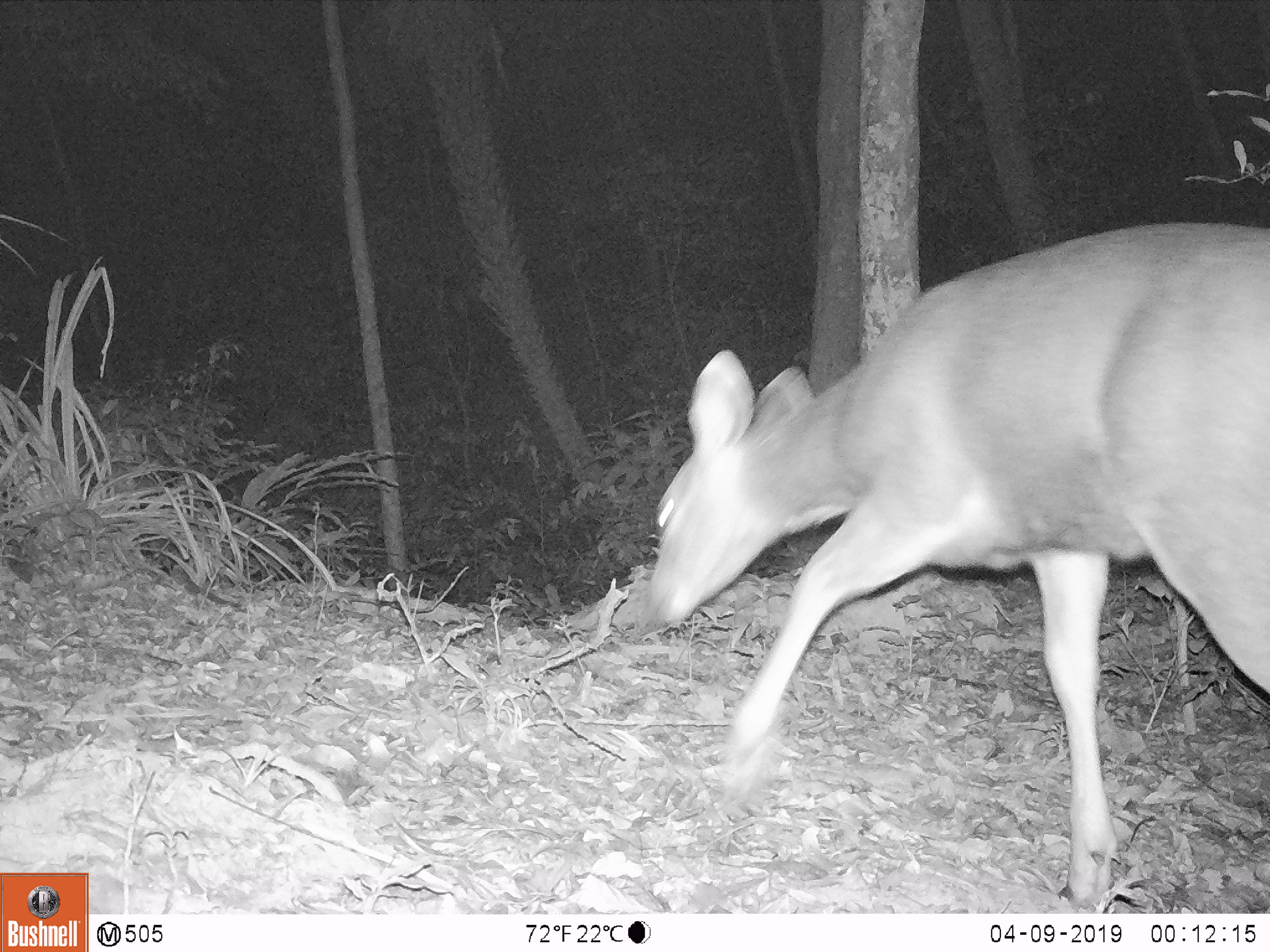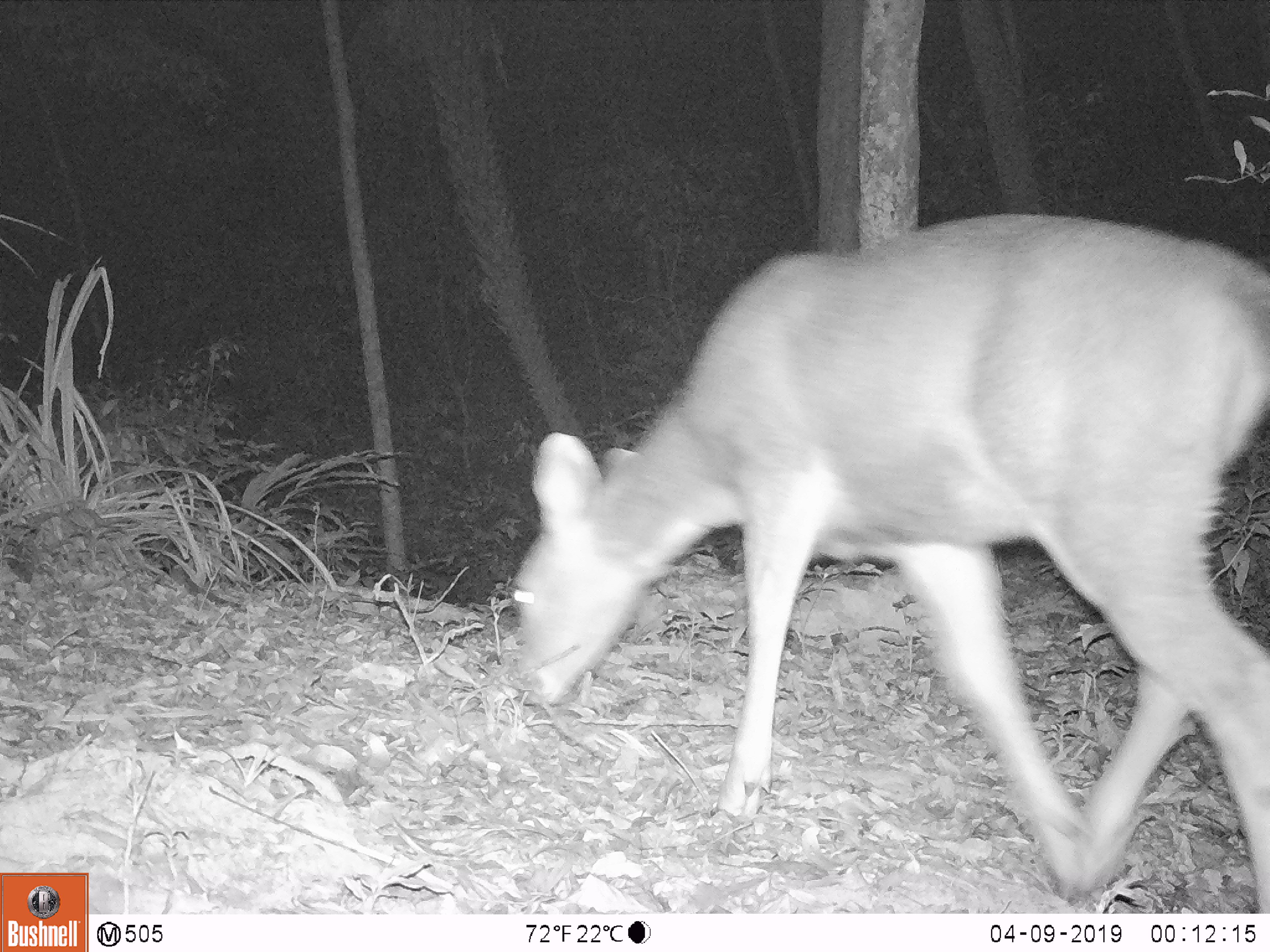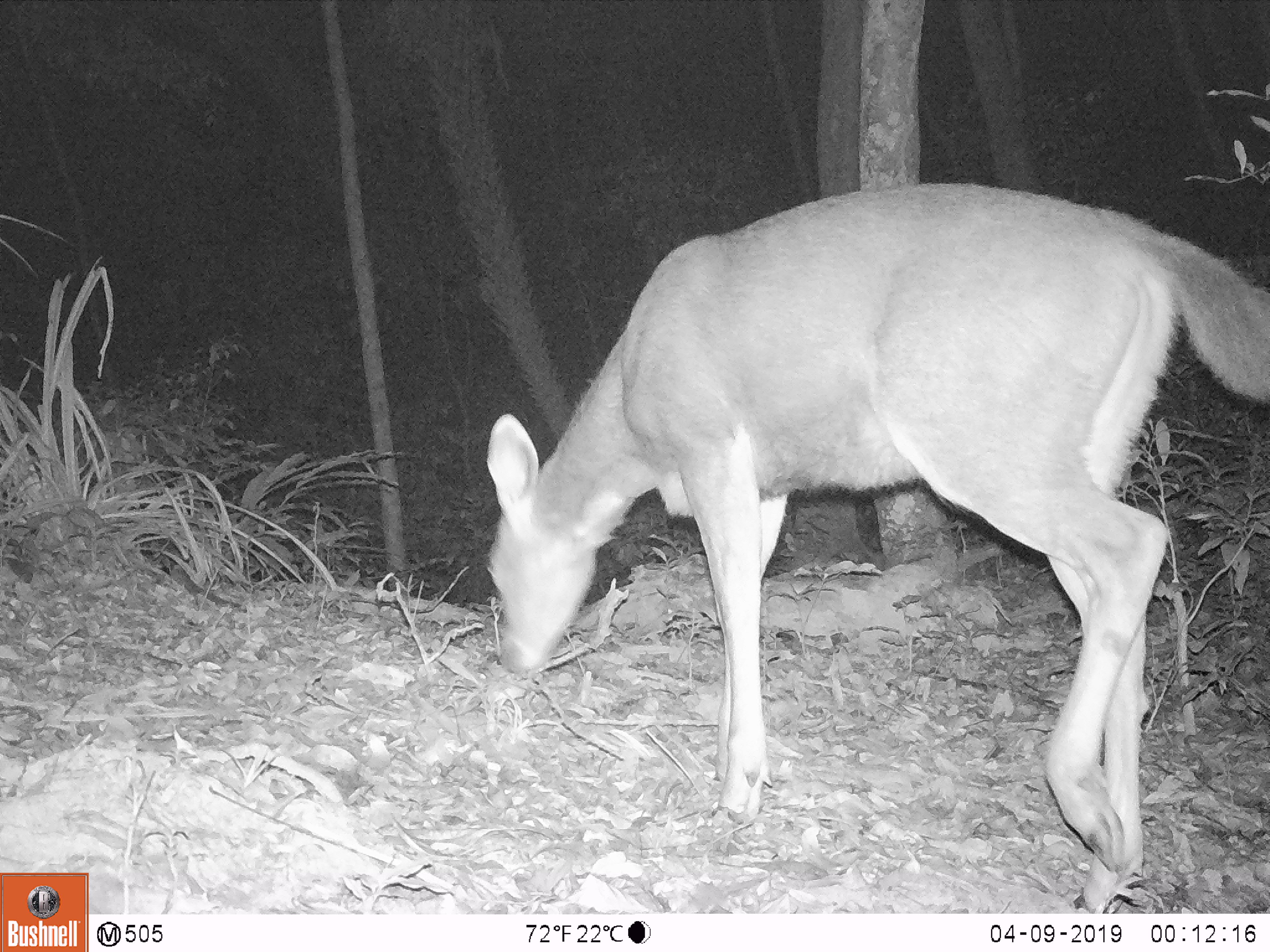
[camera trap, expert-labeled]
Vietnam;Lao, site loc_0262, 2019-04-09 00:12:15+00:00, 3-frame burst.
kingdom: Animalia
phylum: Chordata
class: Mammalia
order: Artiodactyla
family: Cervidae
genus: Rusa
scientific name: Rusa unicolor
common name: sambar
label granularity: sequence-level